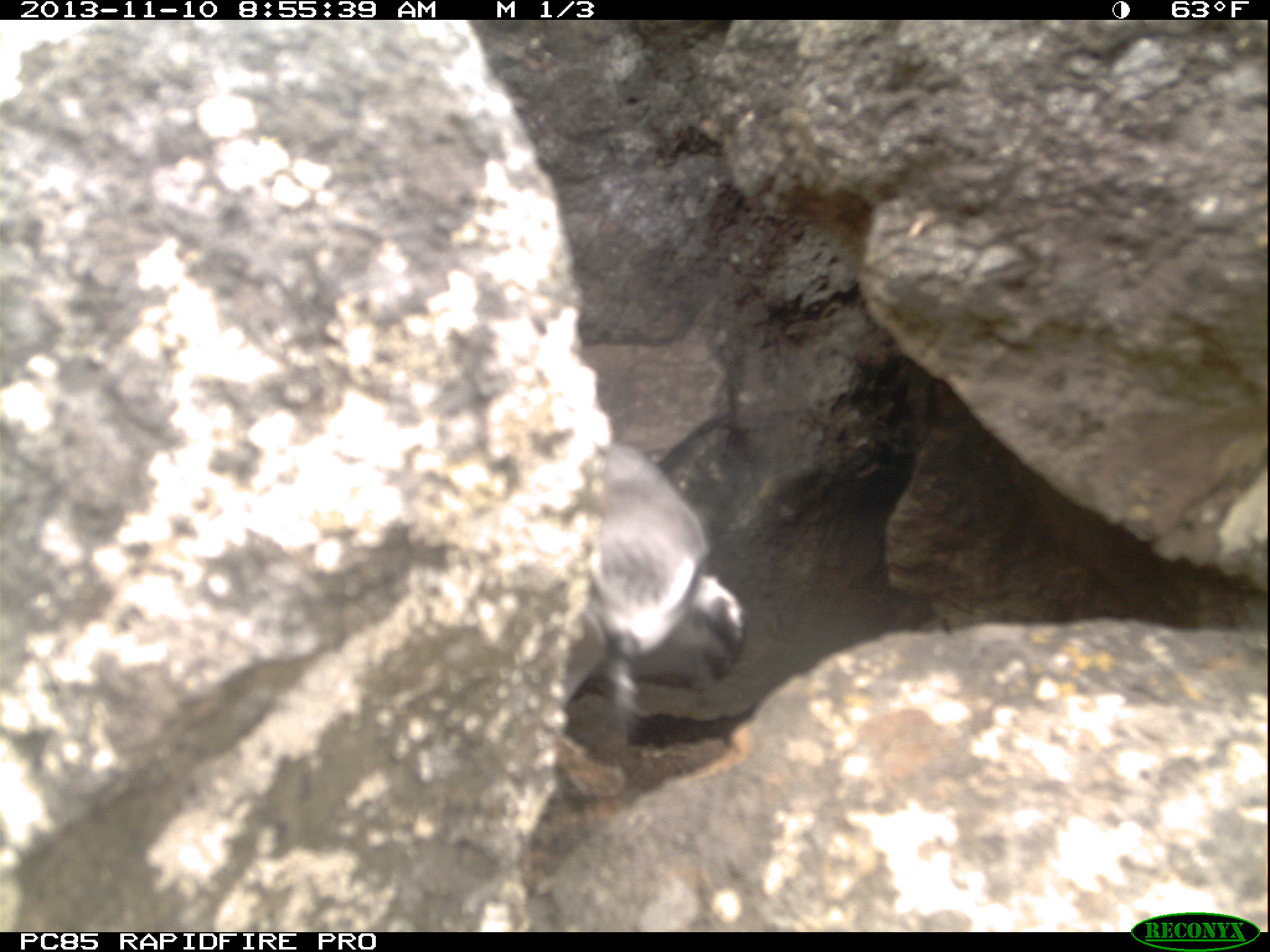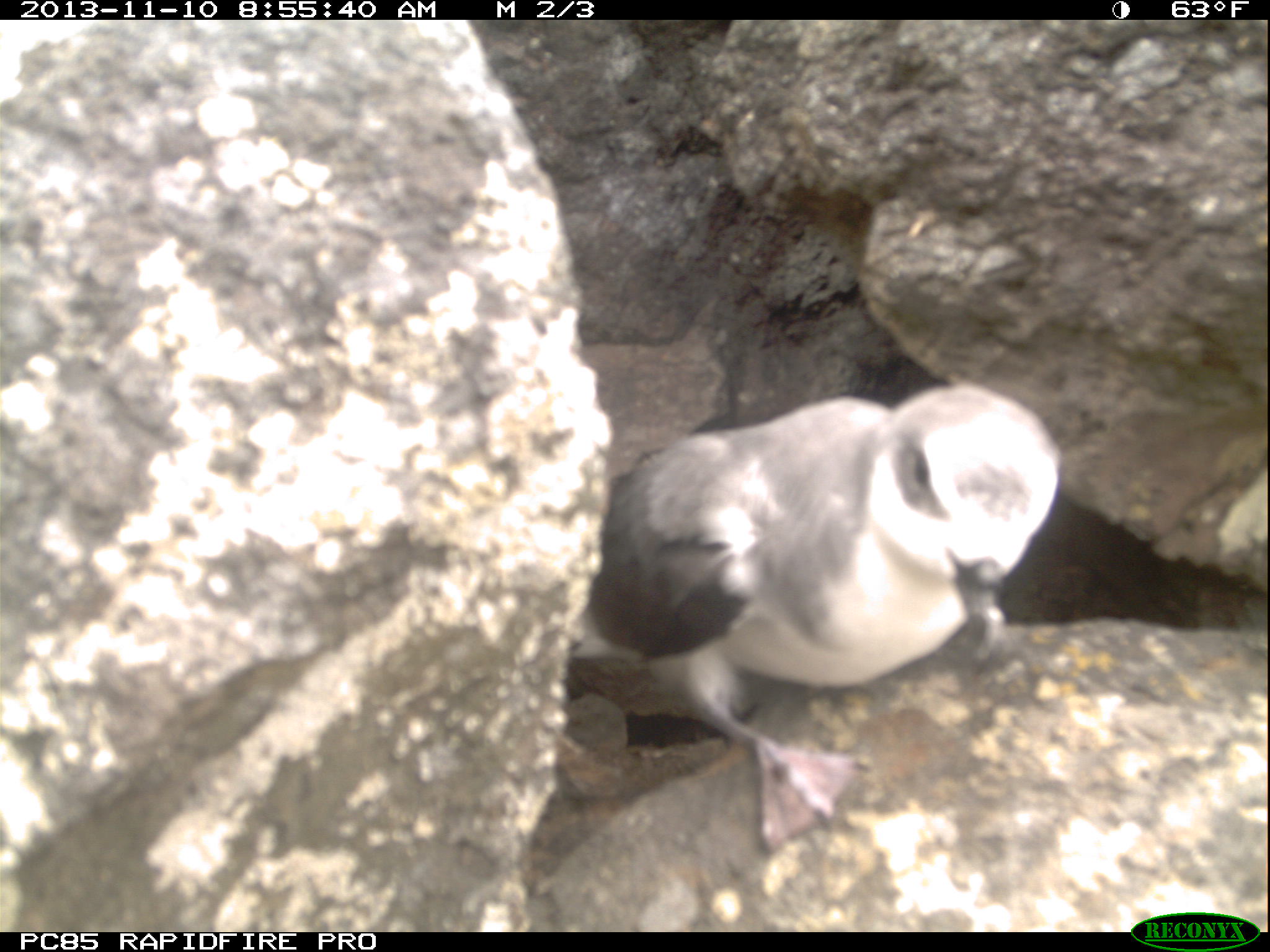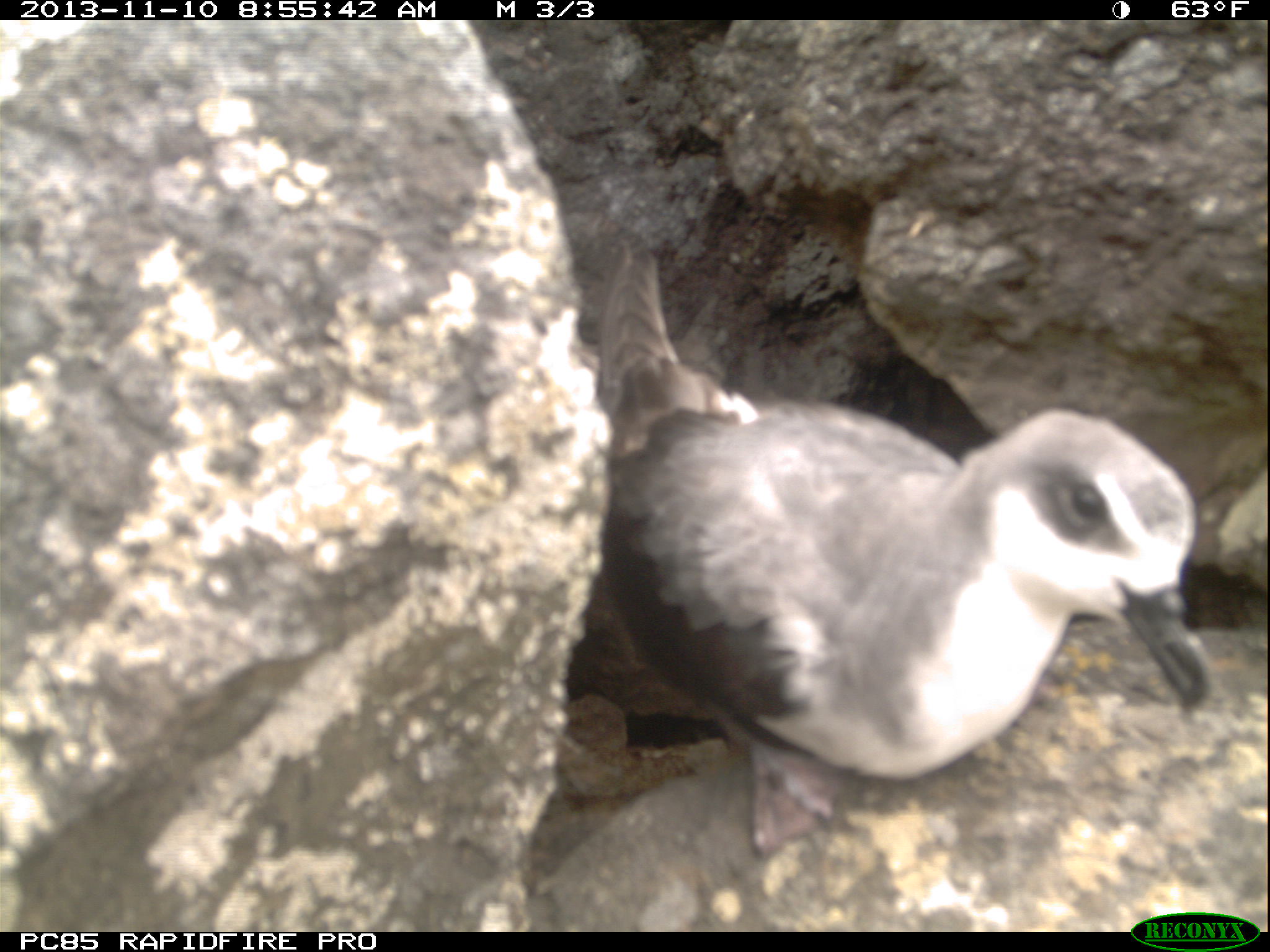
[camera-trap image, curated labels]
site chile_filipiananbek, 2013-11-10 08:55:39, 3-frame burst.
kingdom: Animalia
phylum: Chordata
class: Aves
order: Procellariiformes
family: Procellariidae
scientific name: Procellariidae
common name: petrel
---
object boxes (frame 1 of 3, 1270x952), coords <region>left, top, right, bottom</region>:
petrel: <region>558, 434, 750, 762</region>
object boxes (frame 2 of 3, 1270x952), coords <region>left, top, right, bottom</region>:
petrel: <region>566, 384, 1062, 855</region>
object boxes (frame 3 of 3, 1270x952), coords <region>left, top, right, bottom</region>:
petrel: <region>559, 234, 1207, 841</region>